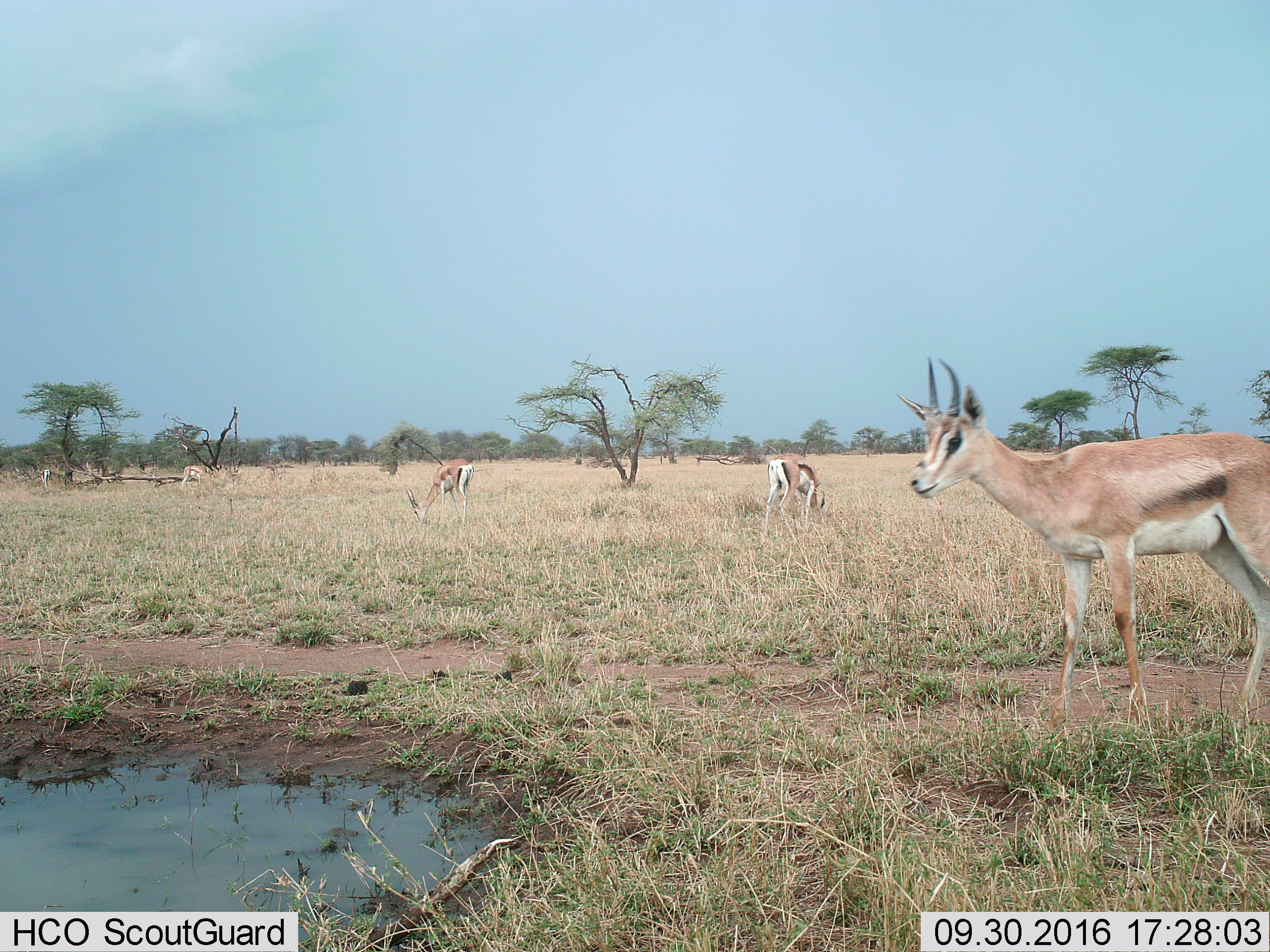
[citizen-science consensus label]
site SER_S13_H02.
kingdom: Animalia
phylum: Chordata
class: Mammalia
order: Artiodactyla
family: Bovidae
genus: Nanger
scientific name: Nanger granti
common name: grant's gazelle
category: gazellegrants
Gazellegrants (grant's gazelle) (Nanger granti), count 5. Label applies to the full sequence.